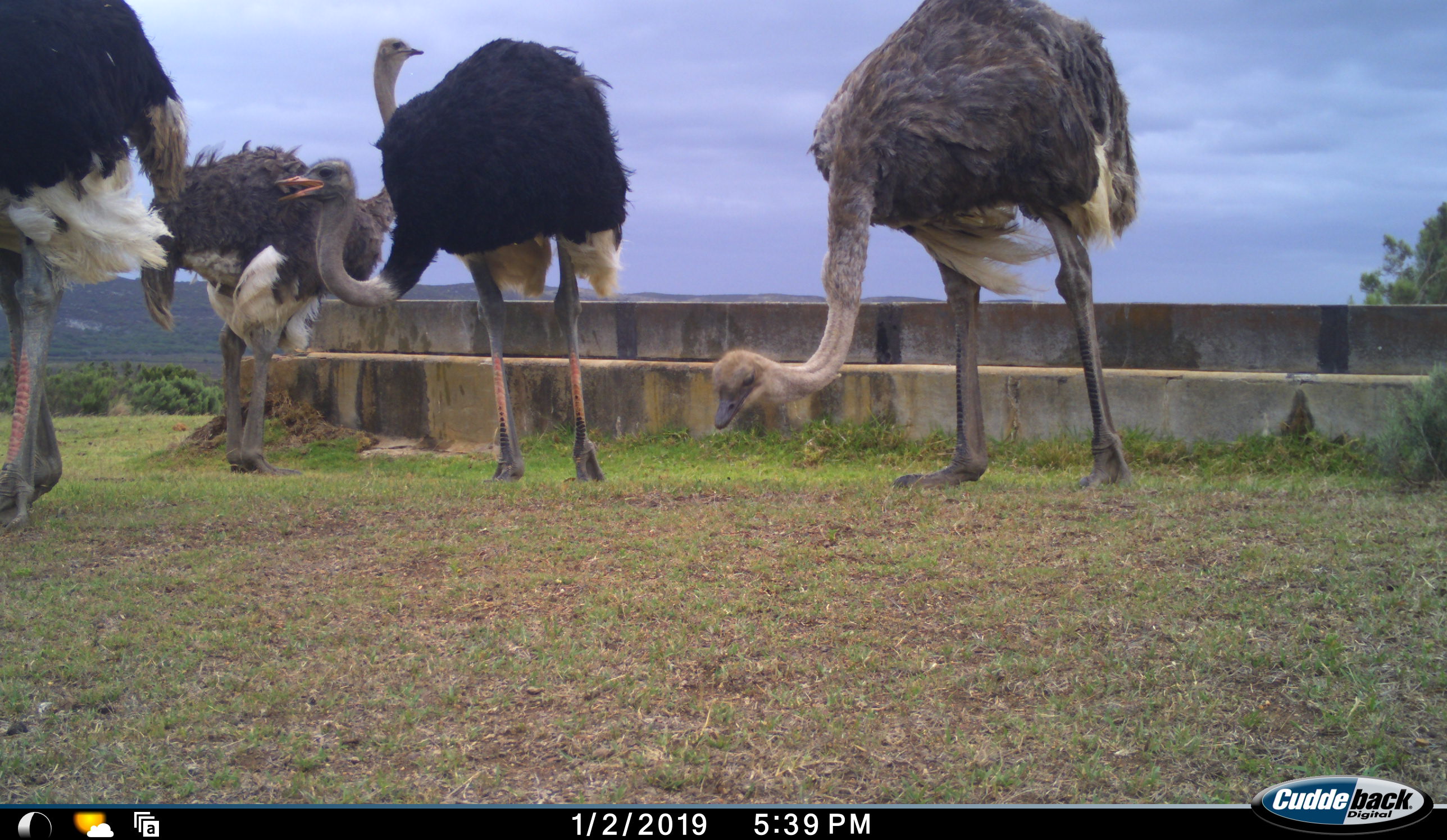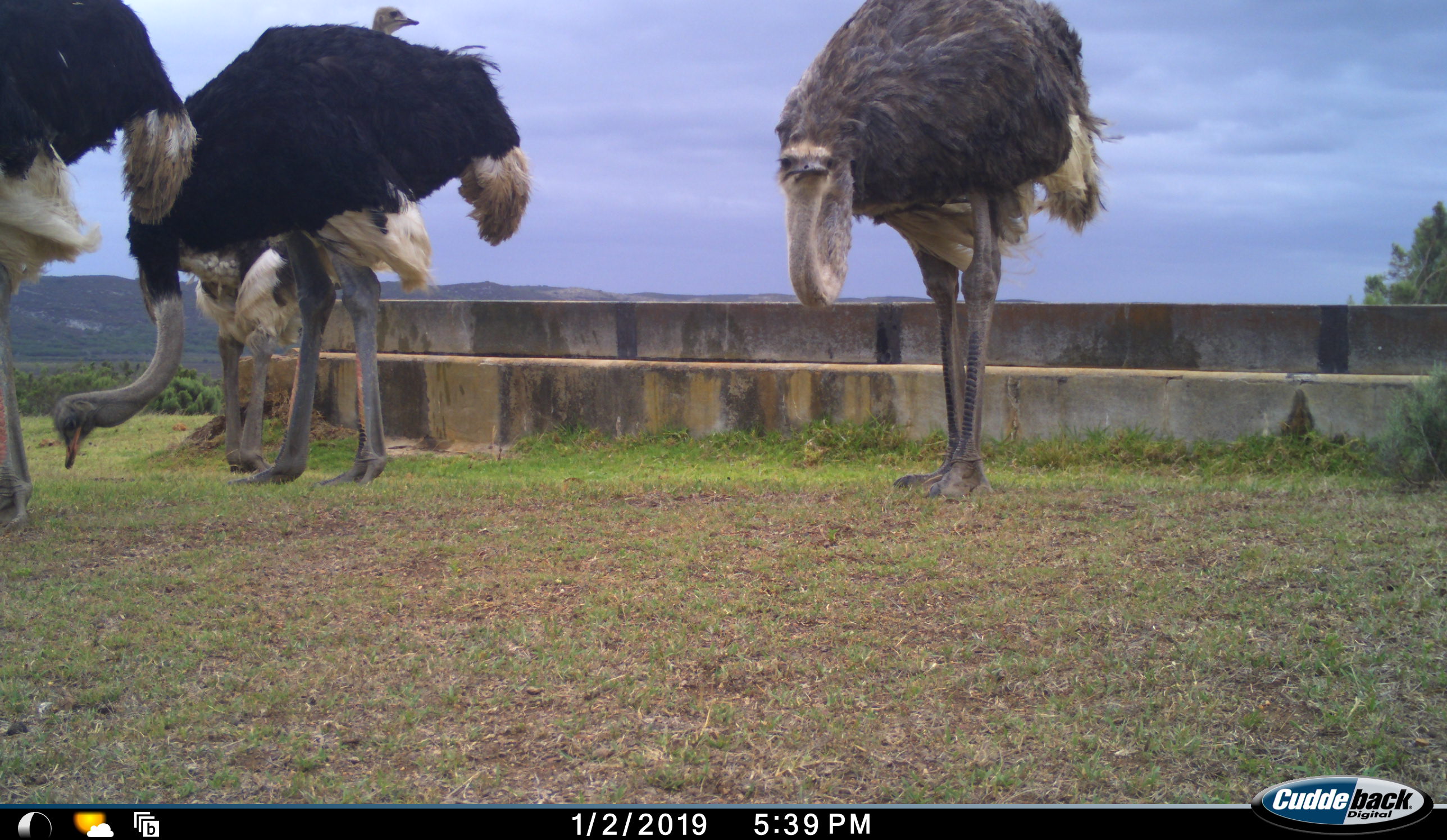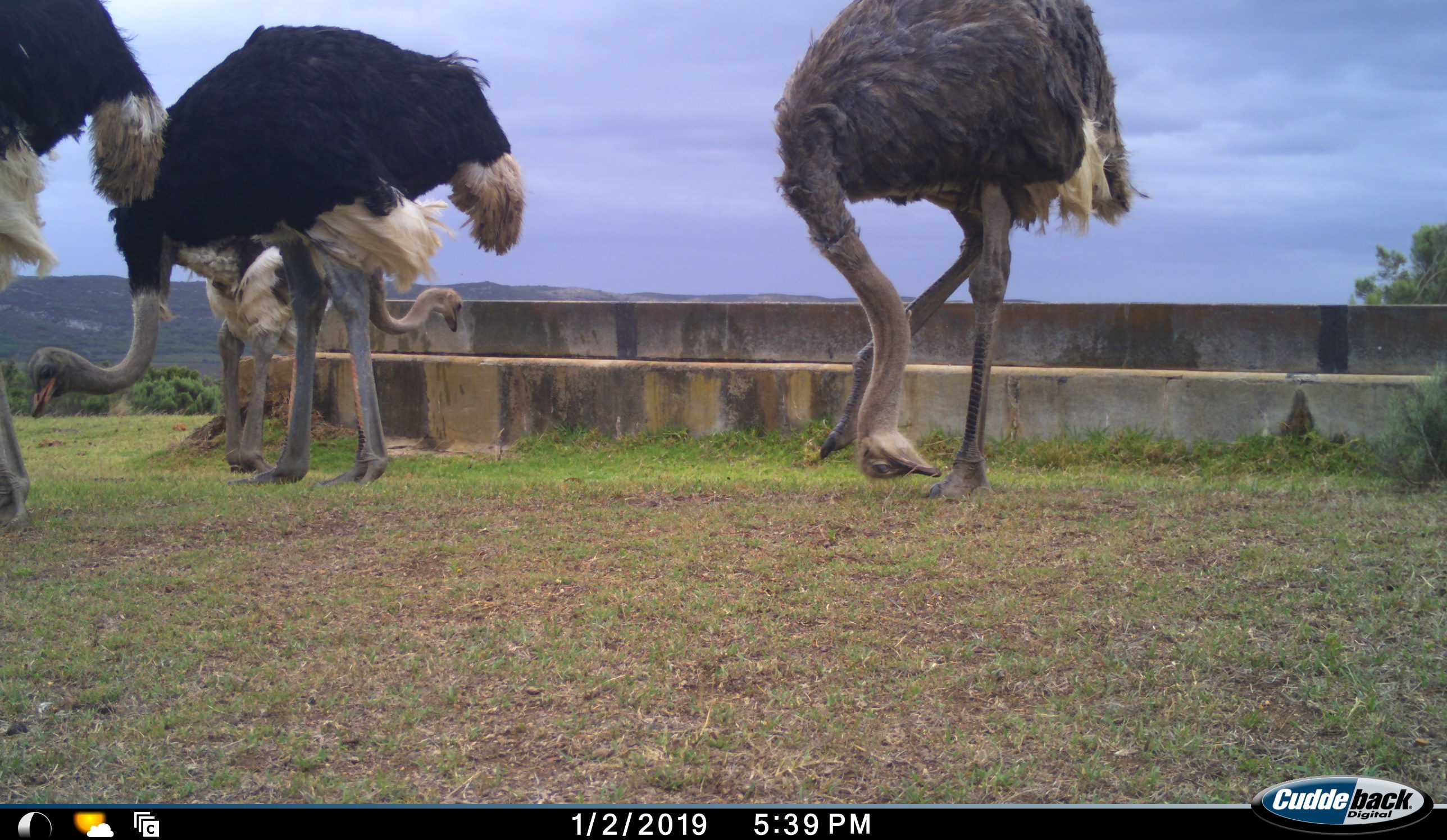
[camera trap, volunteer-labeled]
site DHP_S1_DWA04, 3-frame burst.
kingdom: Animalia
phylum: Chordata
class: Aves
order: Struthioniformes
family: Struthionidae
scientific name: Struthionidae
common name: ostrich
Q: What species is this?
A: Ostrich (Struthionidae).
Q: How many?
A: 4.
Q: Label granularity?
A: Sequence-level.